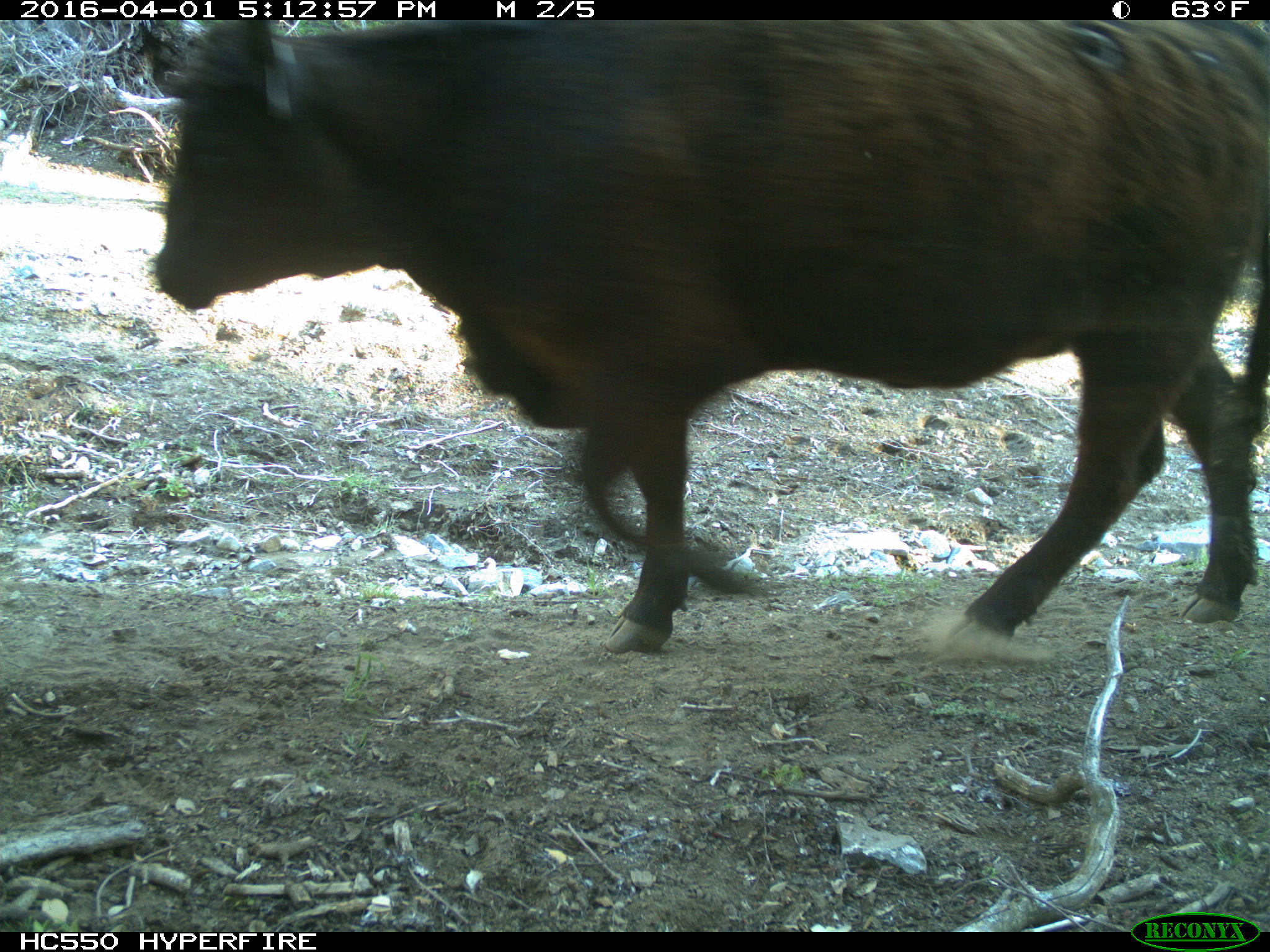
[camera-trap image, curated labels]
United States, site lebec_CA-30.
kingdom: Animalia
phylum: Chordata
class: Mammalia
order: Artiodactyla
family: Bovidae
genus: Bos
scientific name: Bos taurus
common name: domestic cow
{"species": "Bos taurus (domestic cow)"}